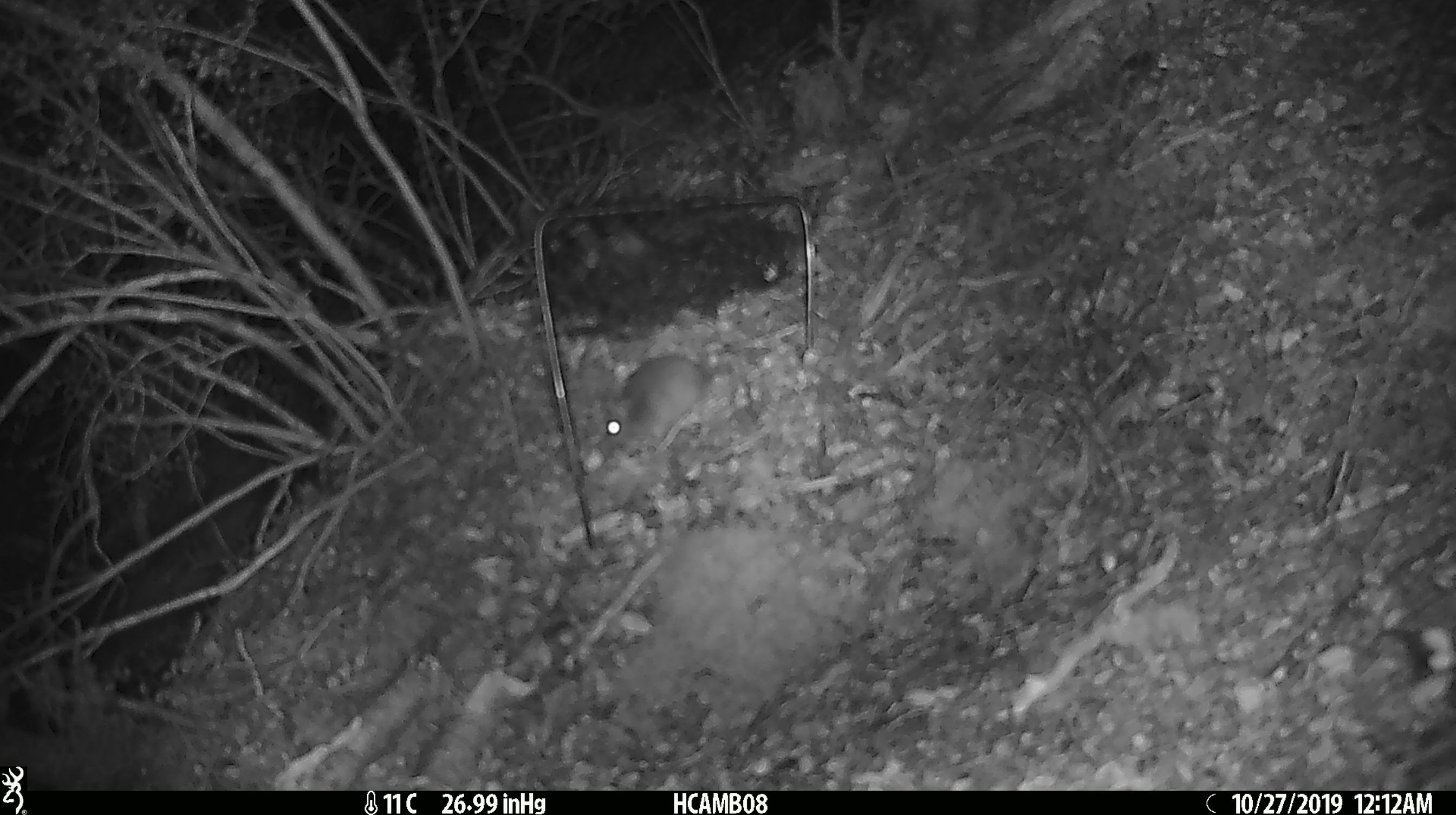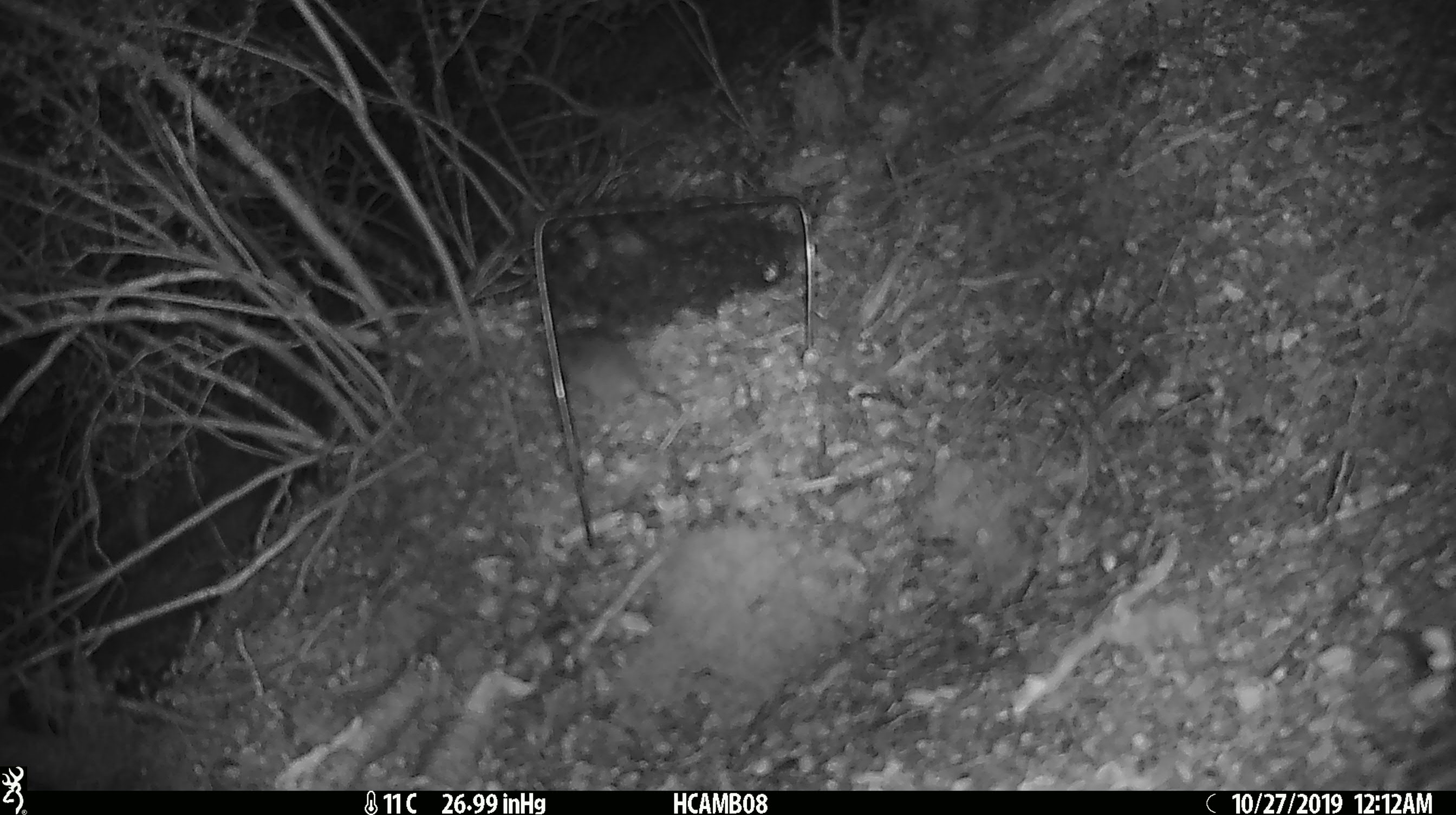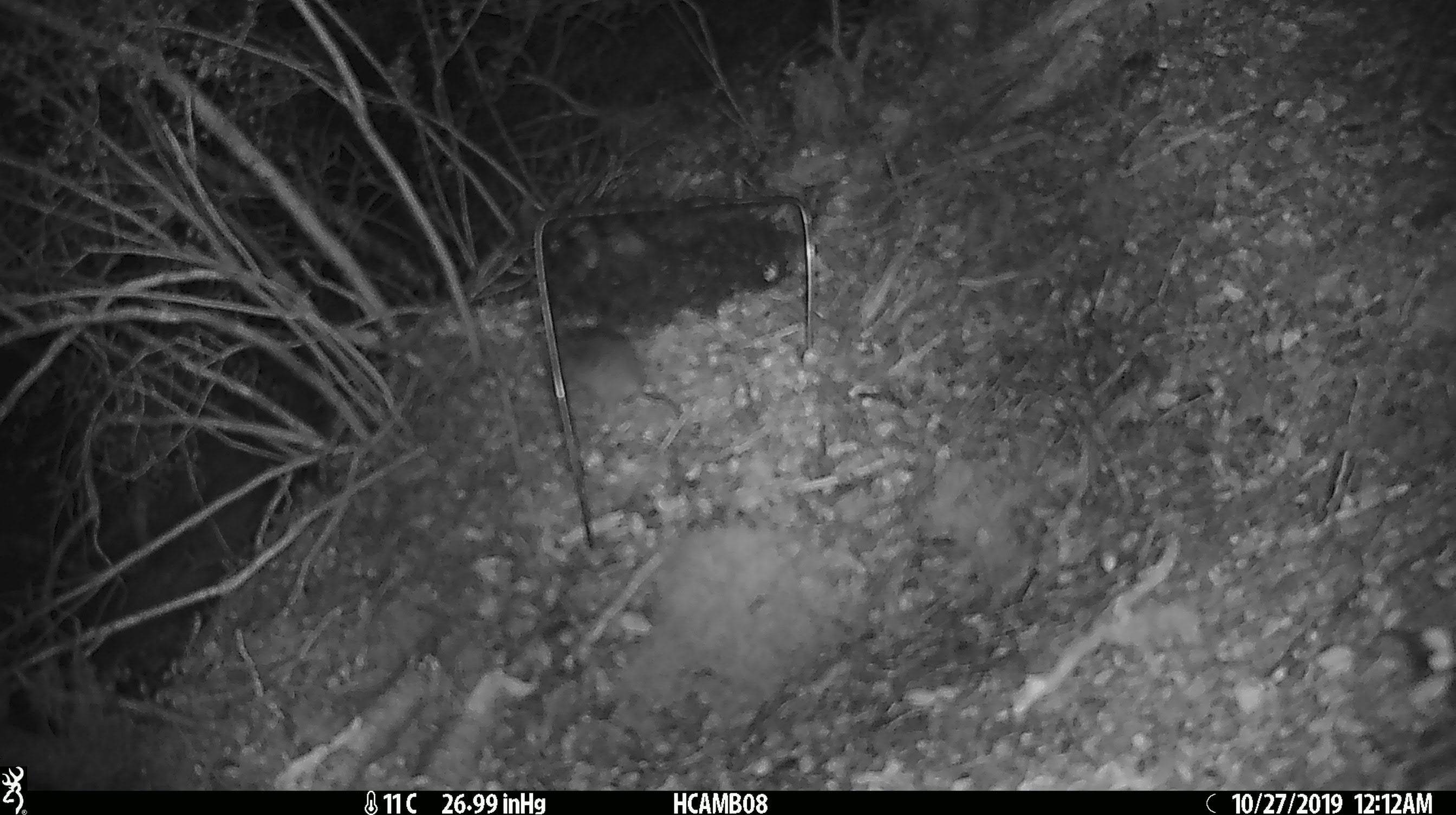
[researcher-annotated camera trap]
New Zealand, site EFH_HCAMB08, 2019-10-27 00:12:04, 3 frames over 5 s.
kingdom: Animalia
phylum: Chordata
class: Mammalia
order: Rodentia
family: Muridae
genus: Mus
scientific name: Mus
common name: mouse